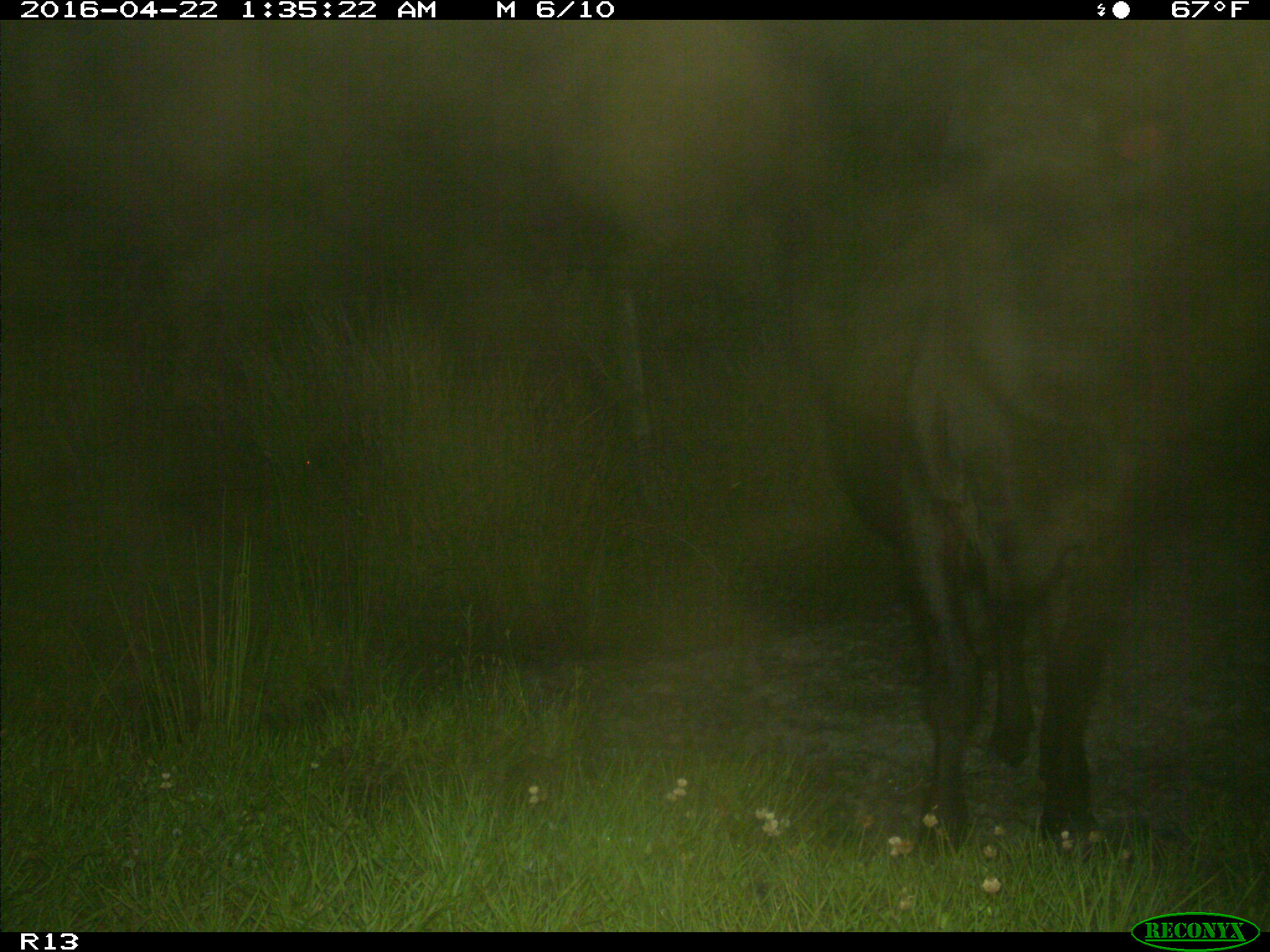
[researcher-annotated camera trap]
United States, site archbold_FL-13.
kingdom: Animalia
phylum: Chordata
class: Mammalia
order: Artiodactyla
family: Bovidae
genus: Bos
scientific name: Bos taurus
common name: domestic cow